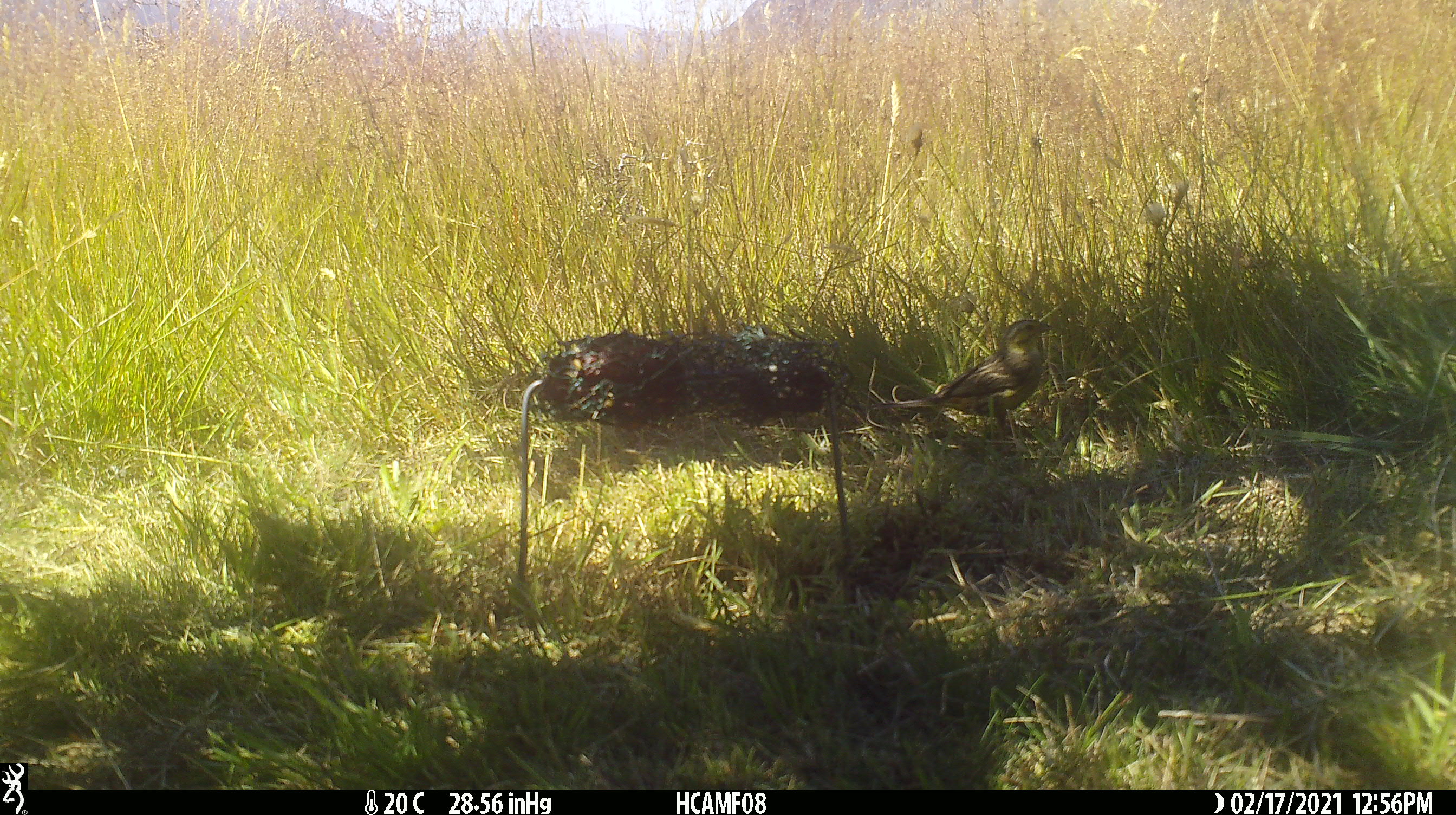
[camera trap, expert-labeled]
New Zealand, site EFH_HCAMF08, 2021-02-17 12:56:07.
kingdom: Animalia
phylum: Chordata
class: Aves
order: Passeriformes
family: Emberizidae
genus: Emberiza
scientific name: Emberiza citrinella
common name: yellowhammer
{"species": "yellowhammer (Emberiza citrinella)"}